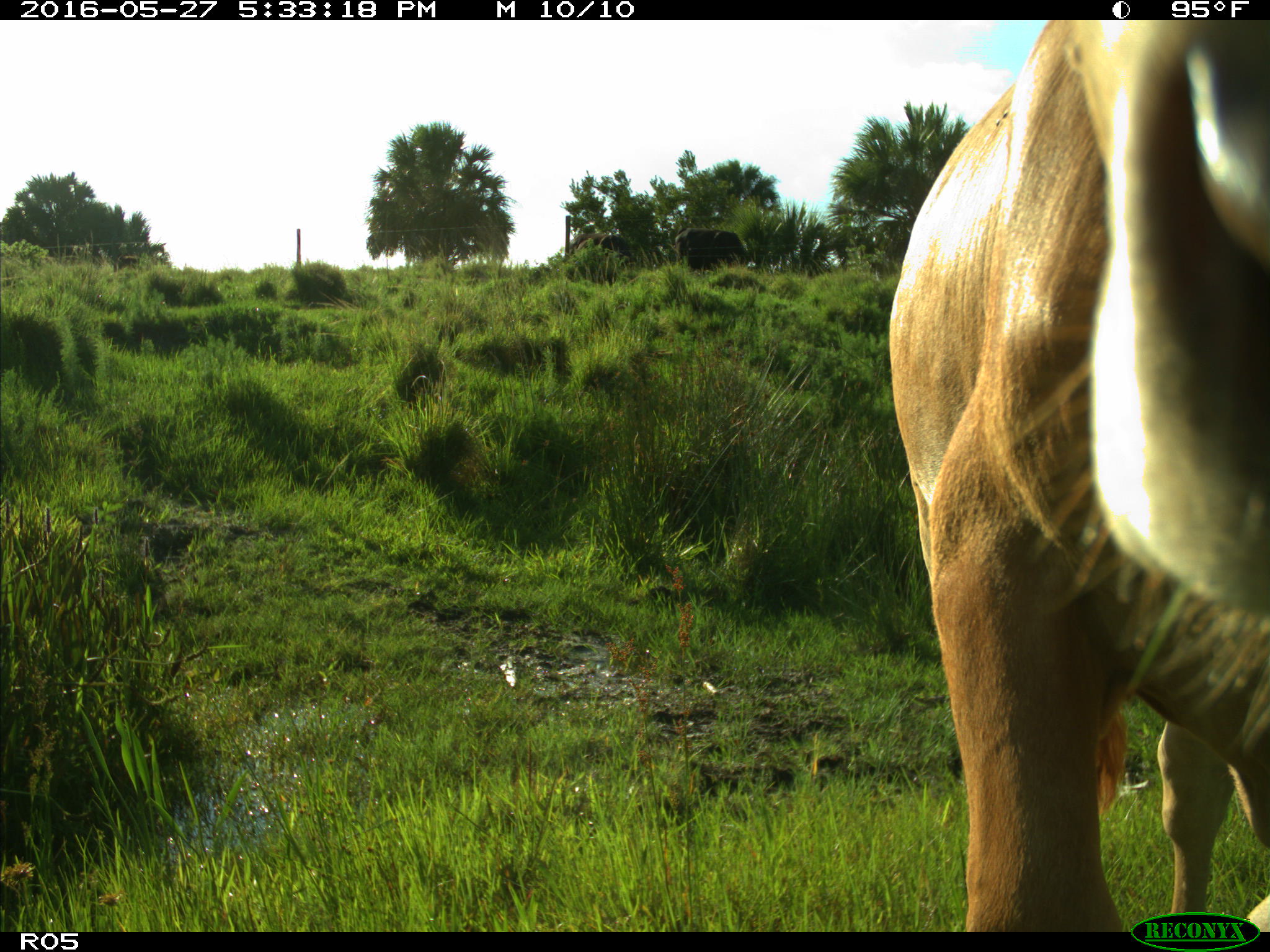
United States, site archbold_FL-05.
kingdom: Animalia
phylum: Chordata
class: Mammalia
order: Artiodactyla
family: Bovidae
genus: Bos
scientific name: Bos taurus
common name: domestic cow